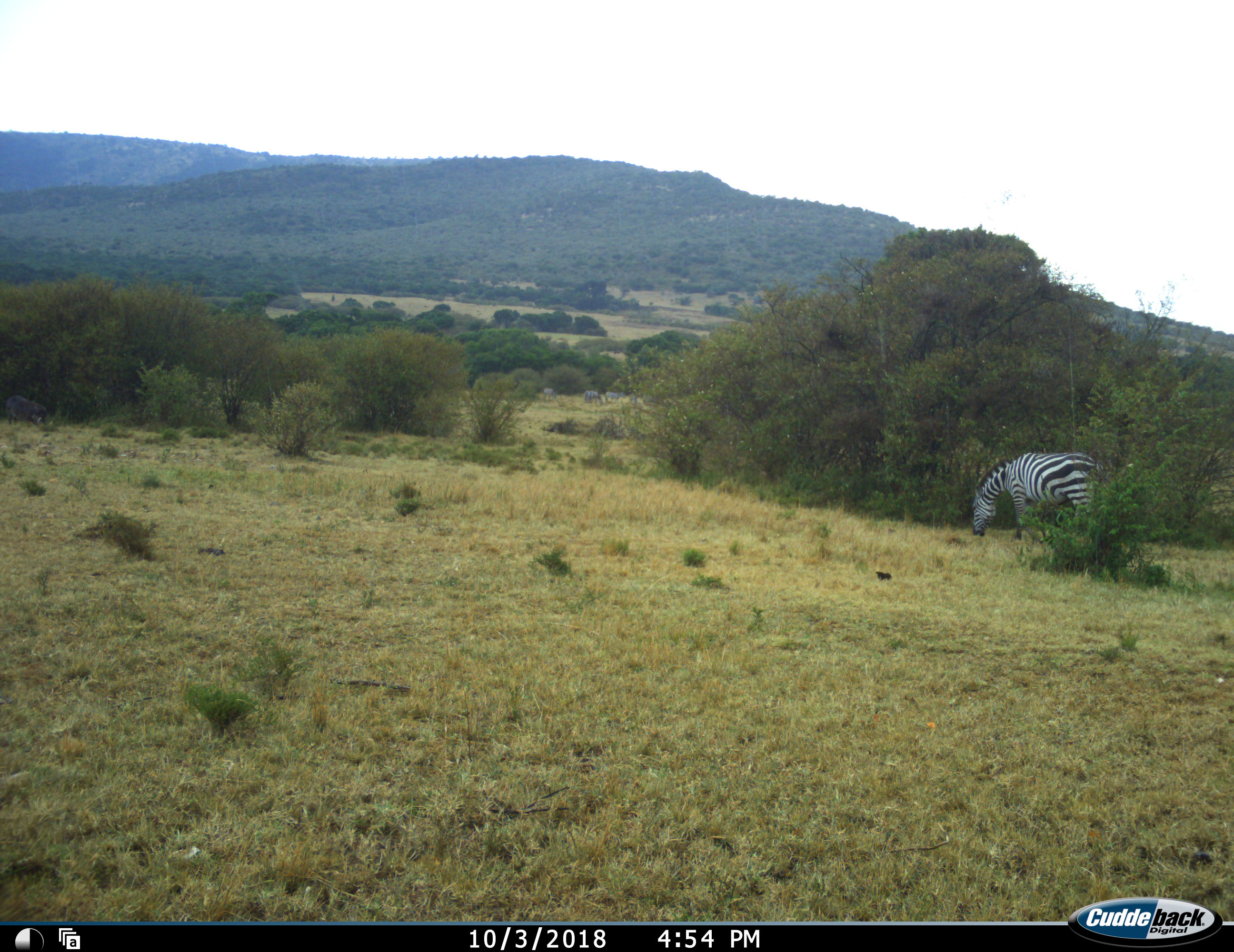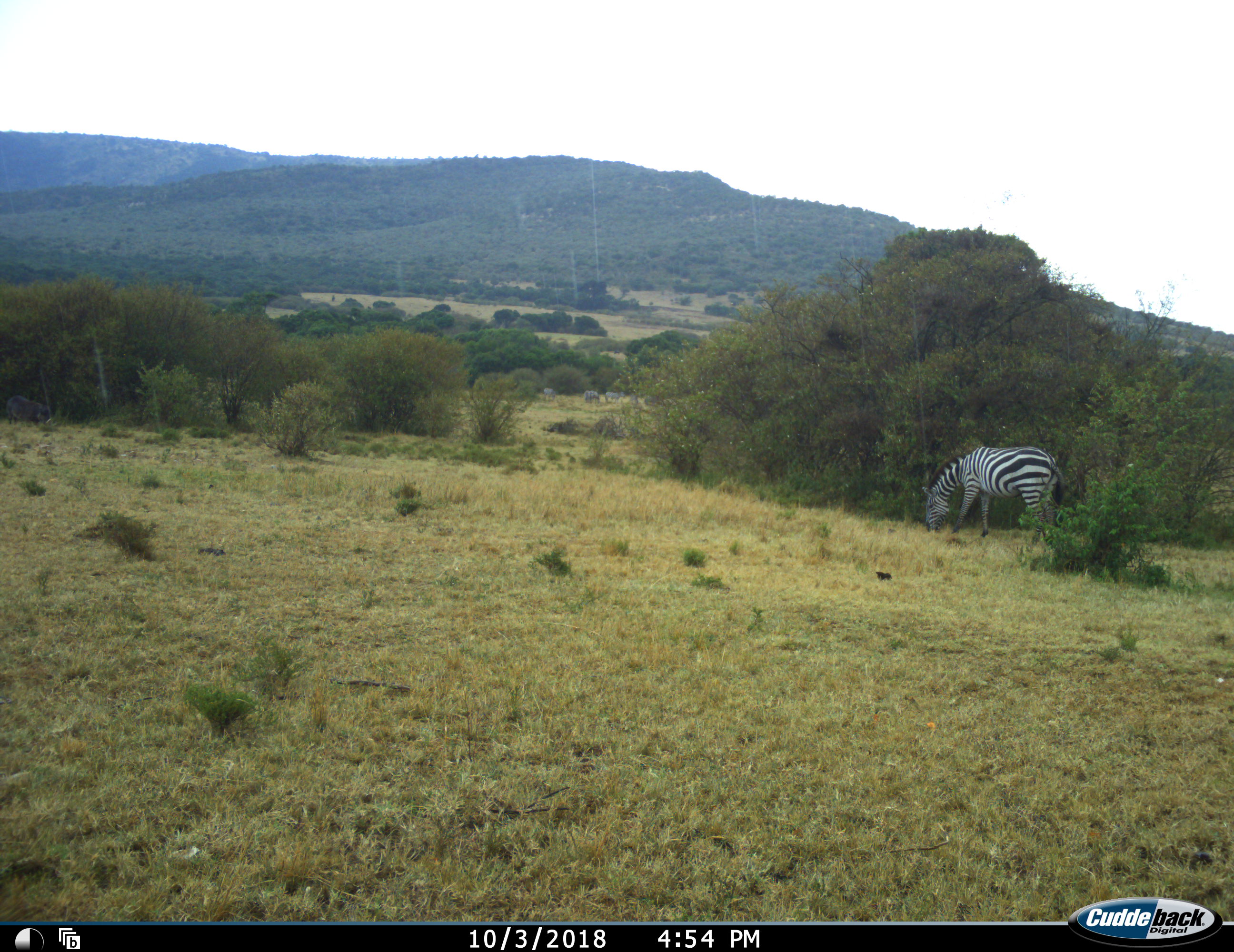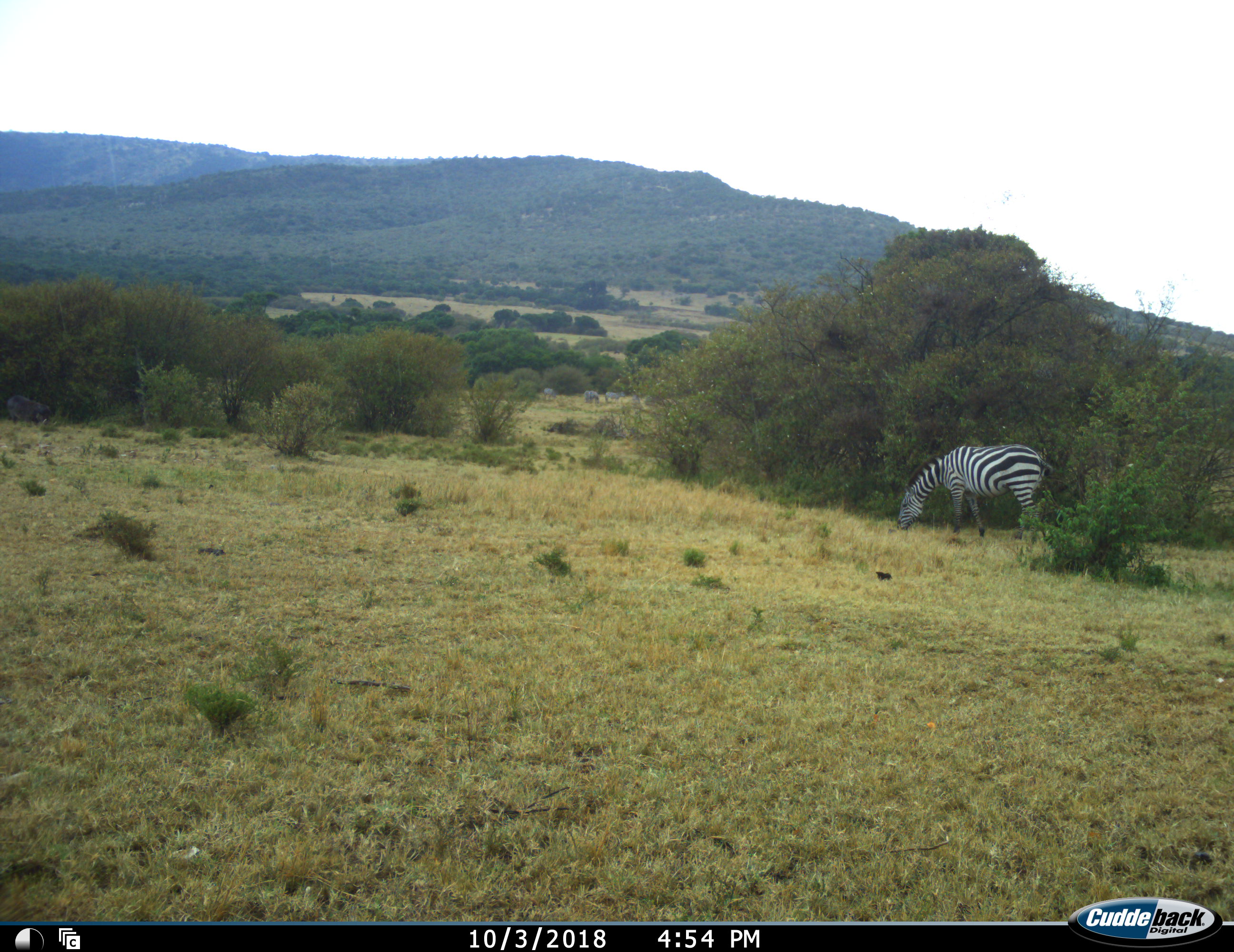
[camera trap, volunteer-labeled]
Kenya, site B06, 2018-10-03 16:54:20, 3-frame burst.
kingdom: Animalia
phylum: Chordata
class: Mammalia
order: Perissodactyla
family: Equidae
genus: Equus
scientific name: Equus quagga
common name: plains zebra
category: zebra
Zebra (plains zebra) (Equus quagga), count 1. Behavior (volunteer vote fractions): standing 20%, resting 0%, moving 40%, interacting 0%. Young present (vote fraction): 0%. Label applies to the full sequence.